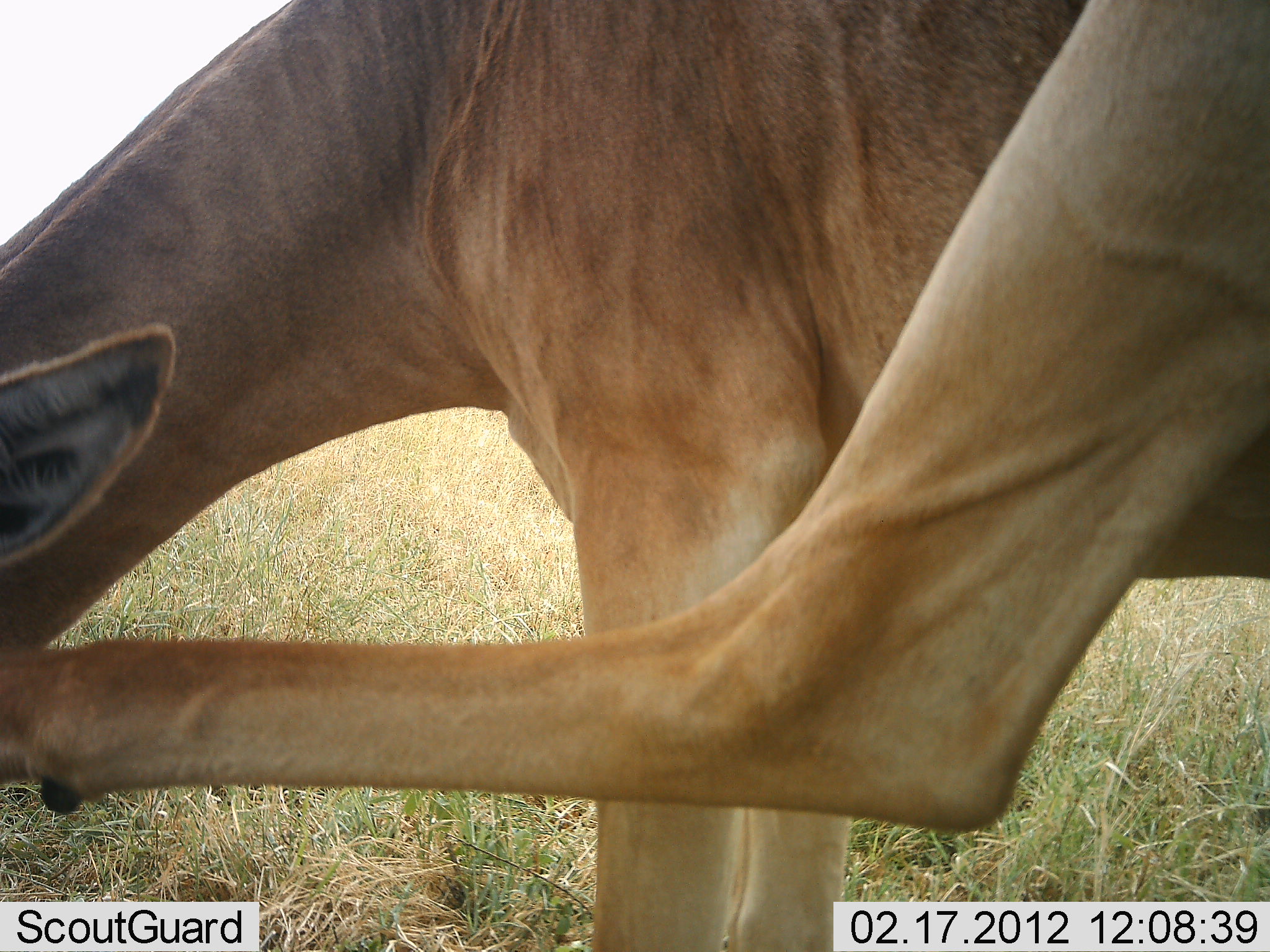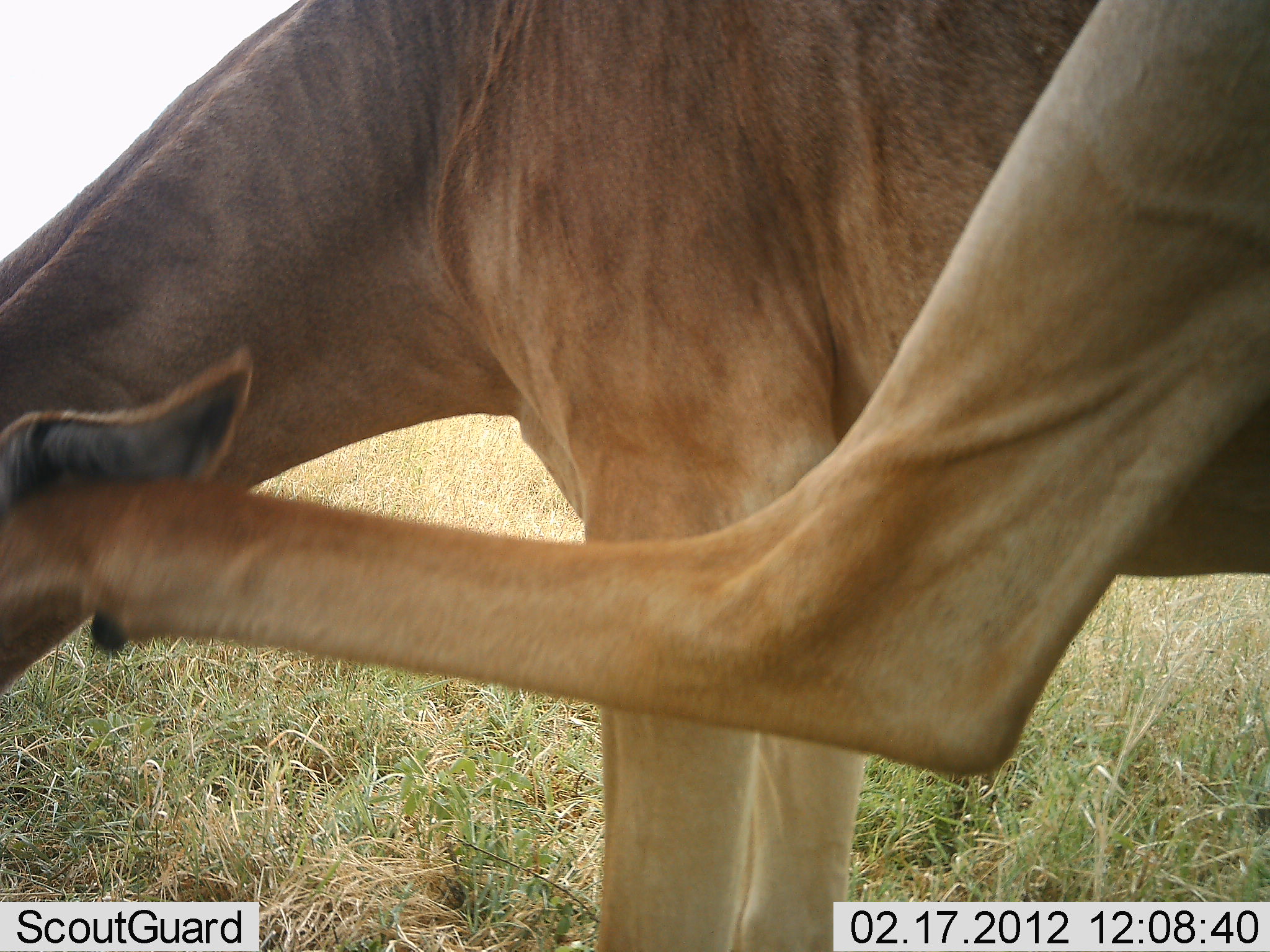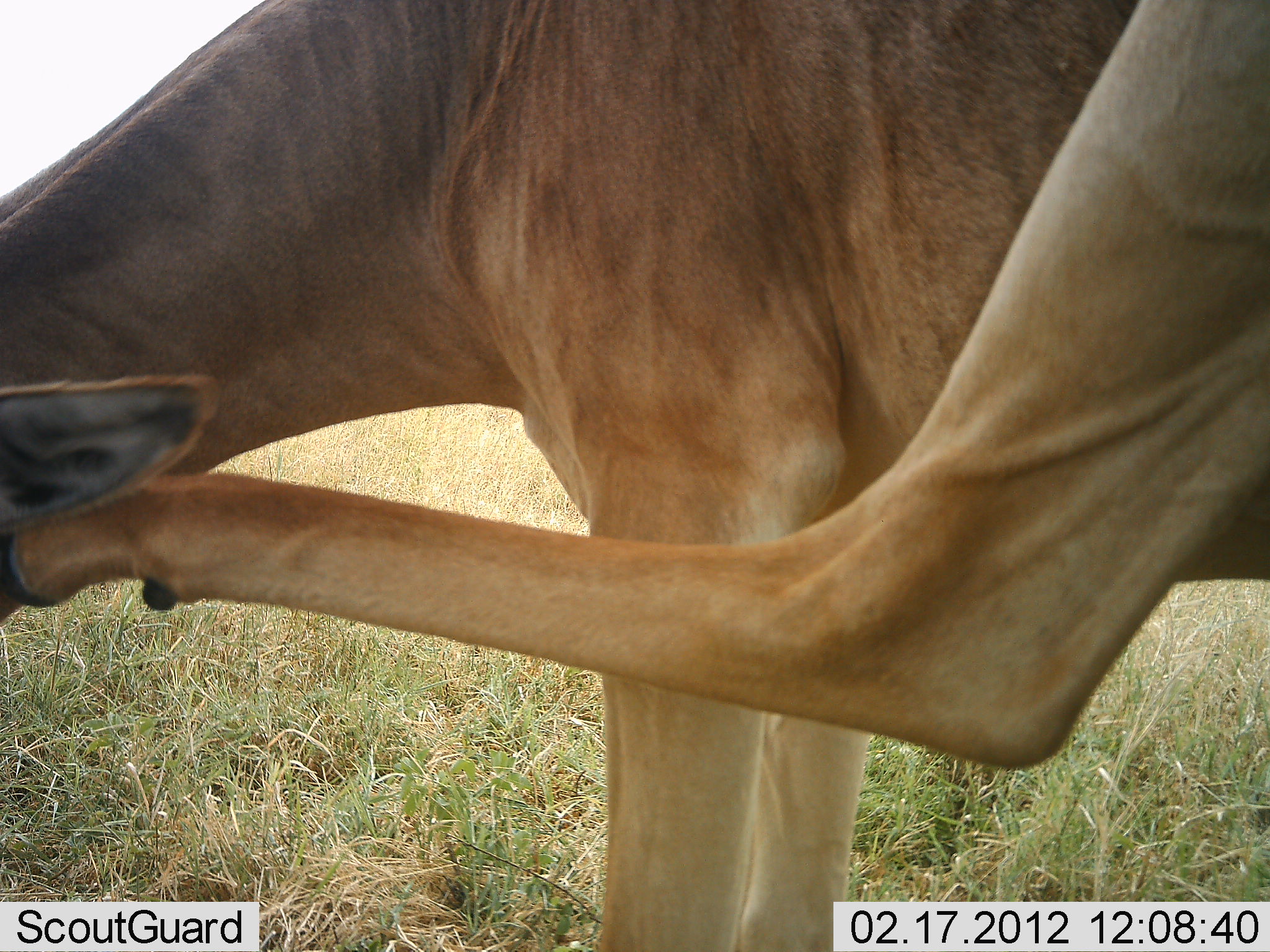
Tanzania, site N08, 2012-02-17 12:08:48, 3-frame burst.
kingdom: Animalia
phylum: Chordata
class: Mammalia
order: Artiodactyla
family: Bovidae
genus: Alcelaphus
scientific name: Alcelaphus buselaphus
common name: hartebeest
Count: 1.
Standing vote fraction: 95%.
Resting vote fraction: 0%.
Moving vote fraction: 20%.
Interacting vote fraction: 5%.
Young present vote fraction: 0%.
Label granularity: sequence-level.